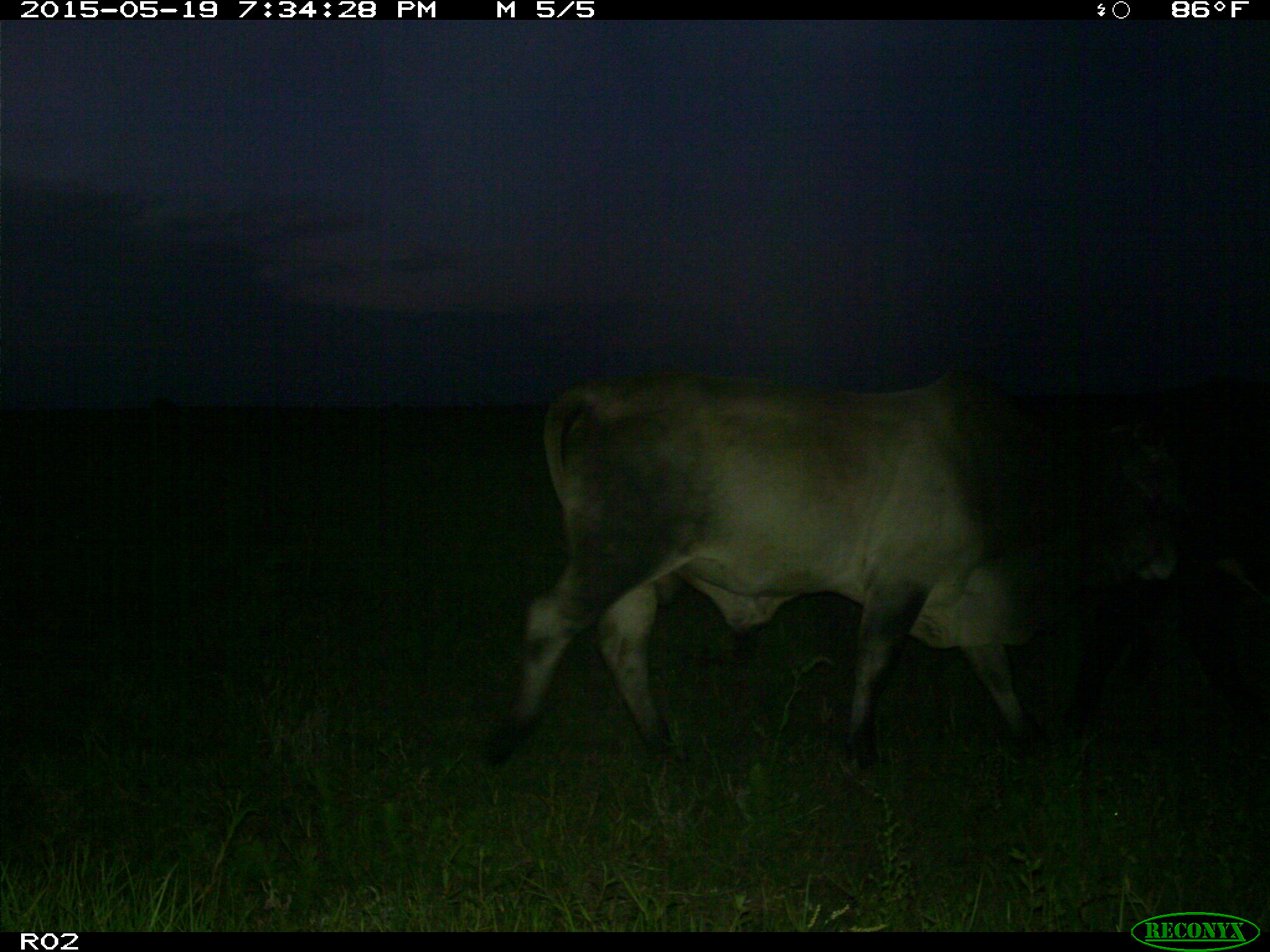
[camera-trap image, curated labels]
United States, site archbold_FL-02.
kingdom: Animalia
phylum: Chordata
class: Mammalia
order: Artiodactyla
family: Bovidae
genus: Bos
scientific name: Bos taurus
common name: domestic cow